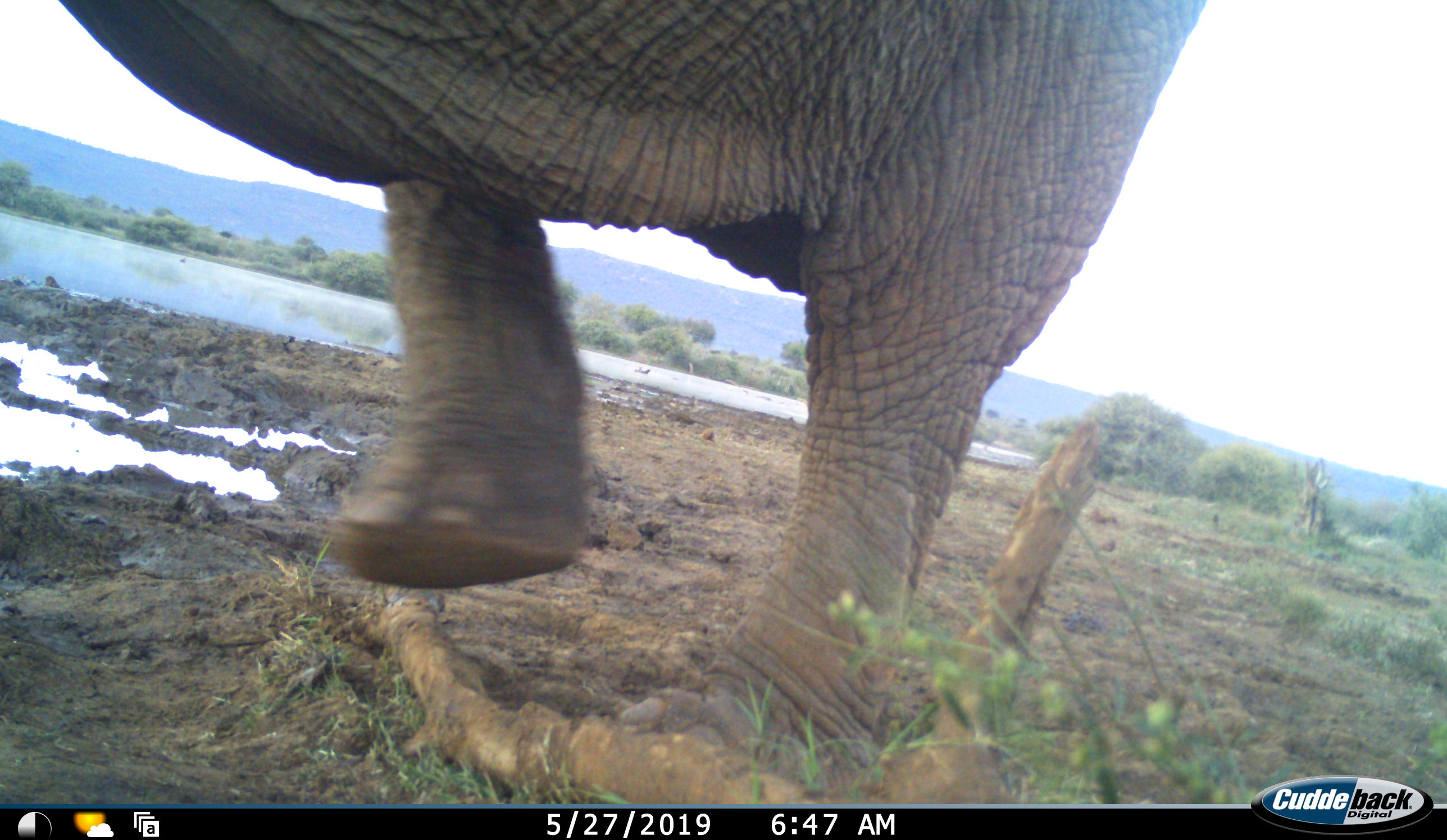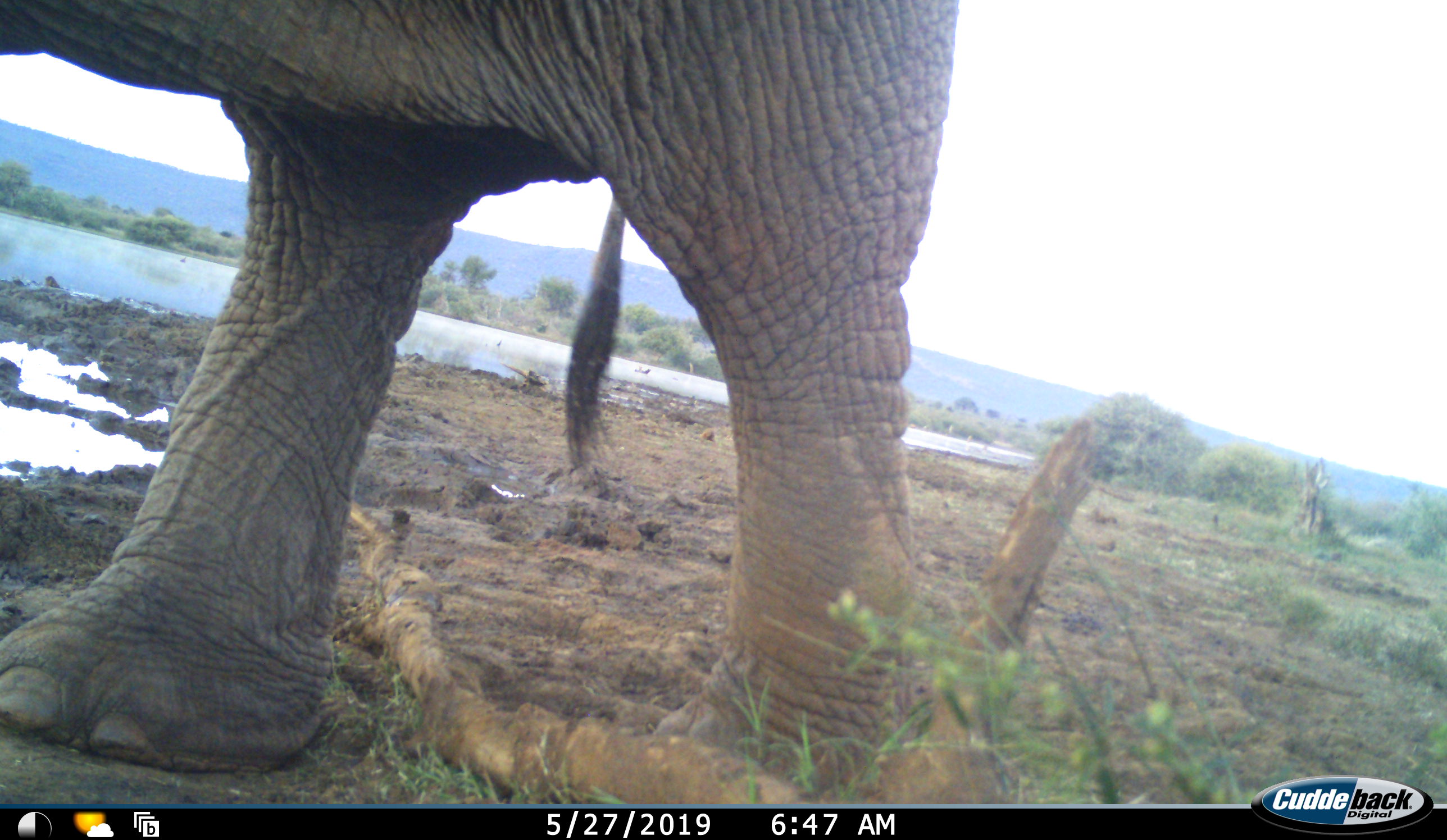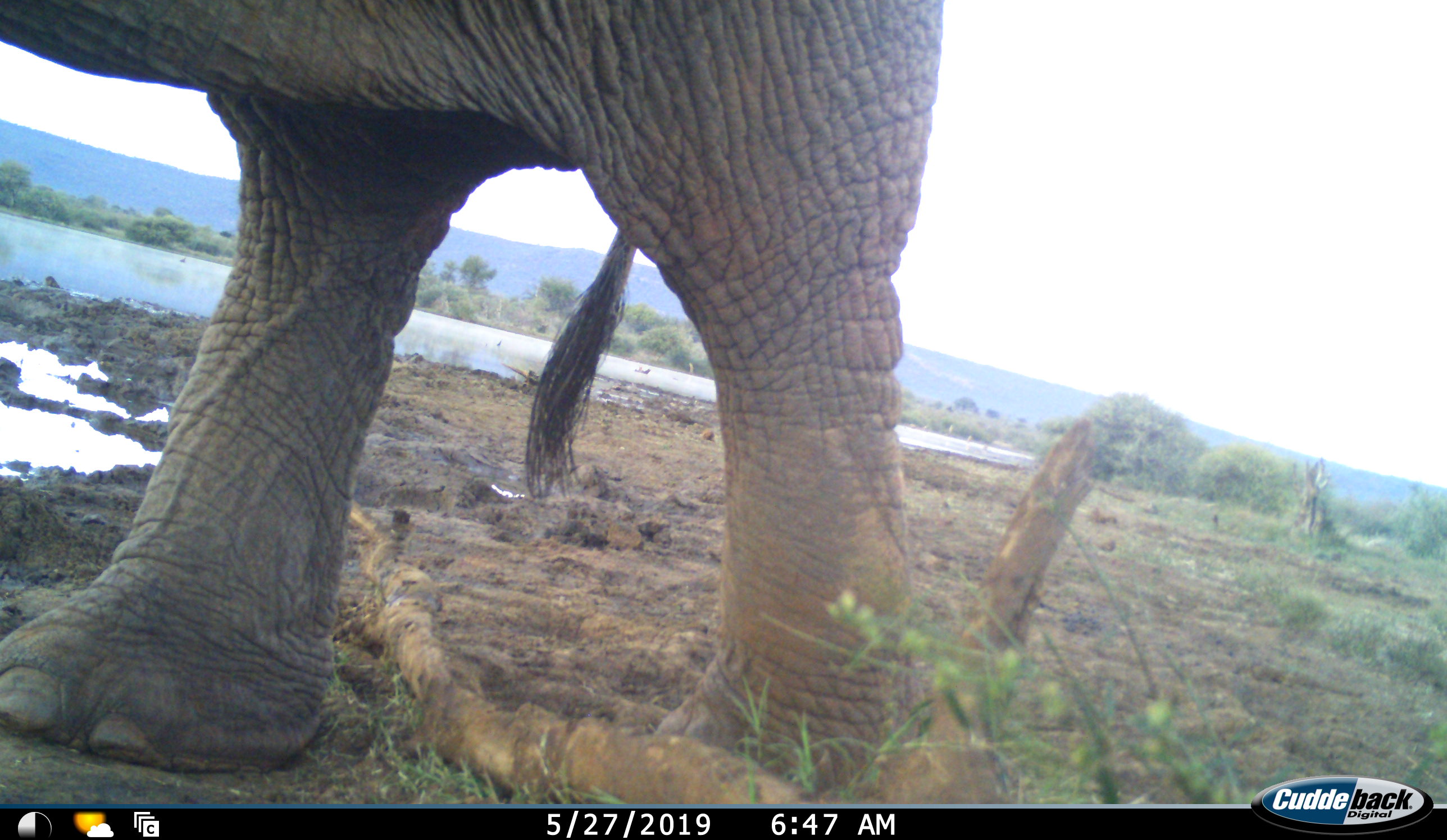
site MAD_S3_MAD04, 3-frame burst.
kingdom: Animalia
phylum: Chordata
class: Mammalia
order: Proboscidea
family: Elephantidae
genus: Loxodonta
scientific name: Loxodonta africana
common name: african bush elephant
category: elephant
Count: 1.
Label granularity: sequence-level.